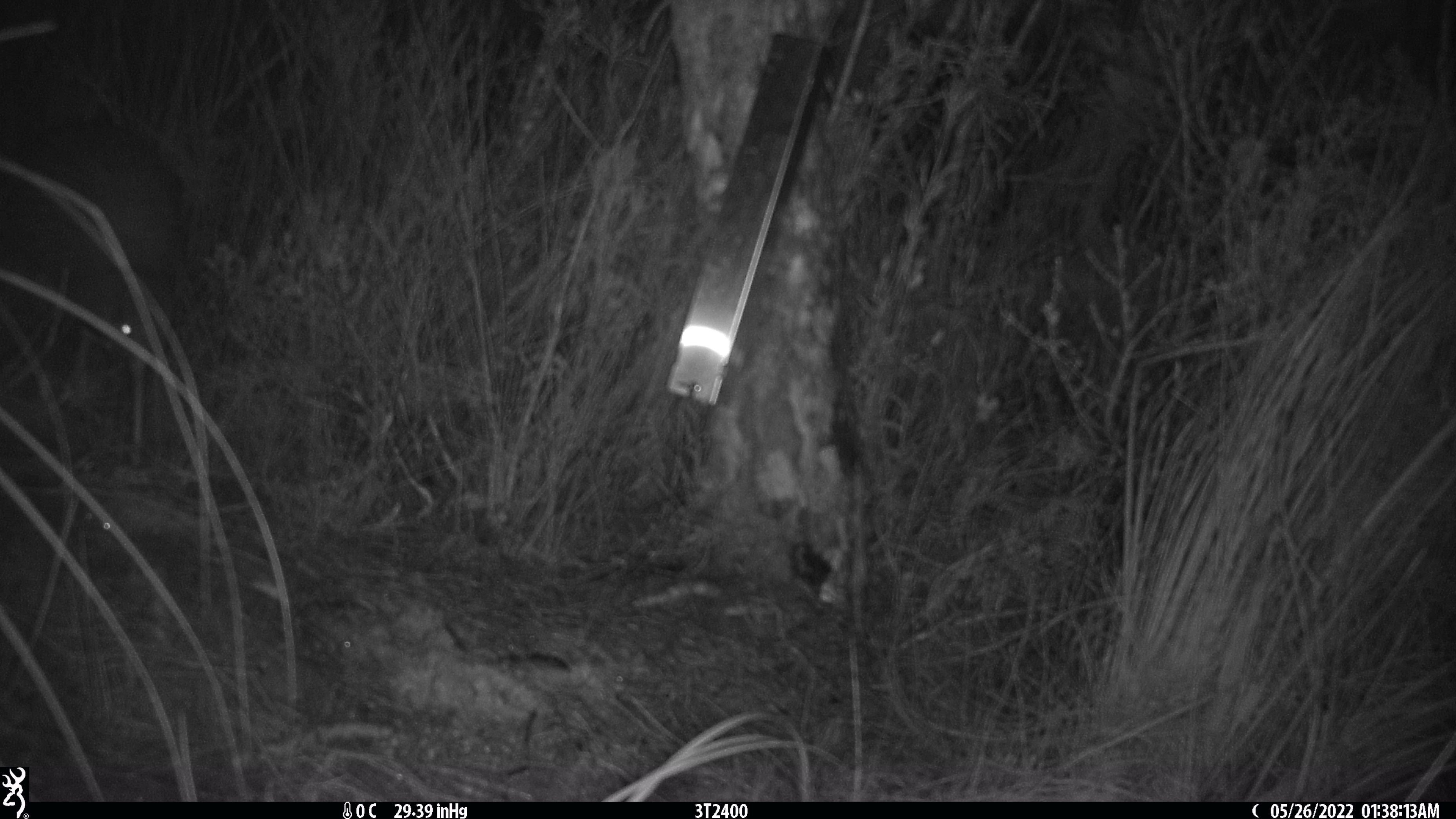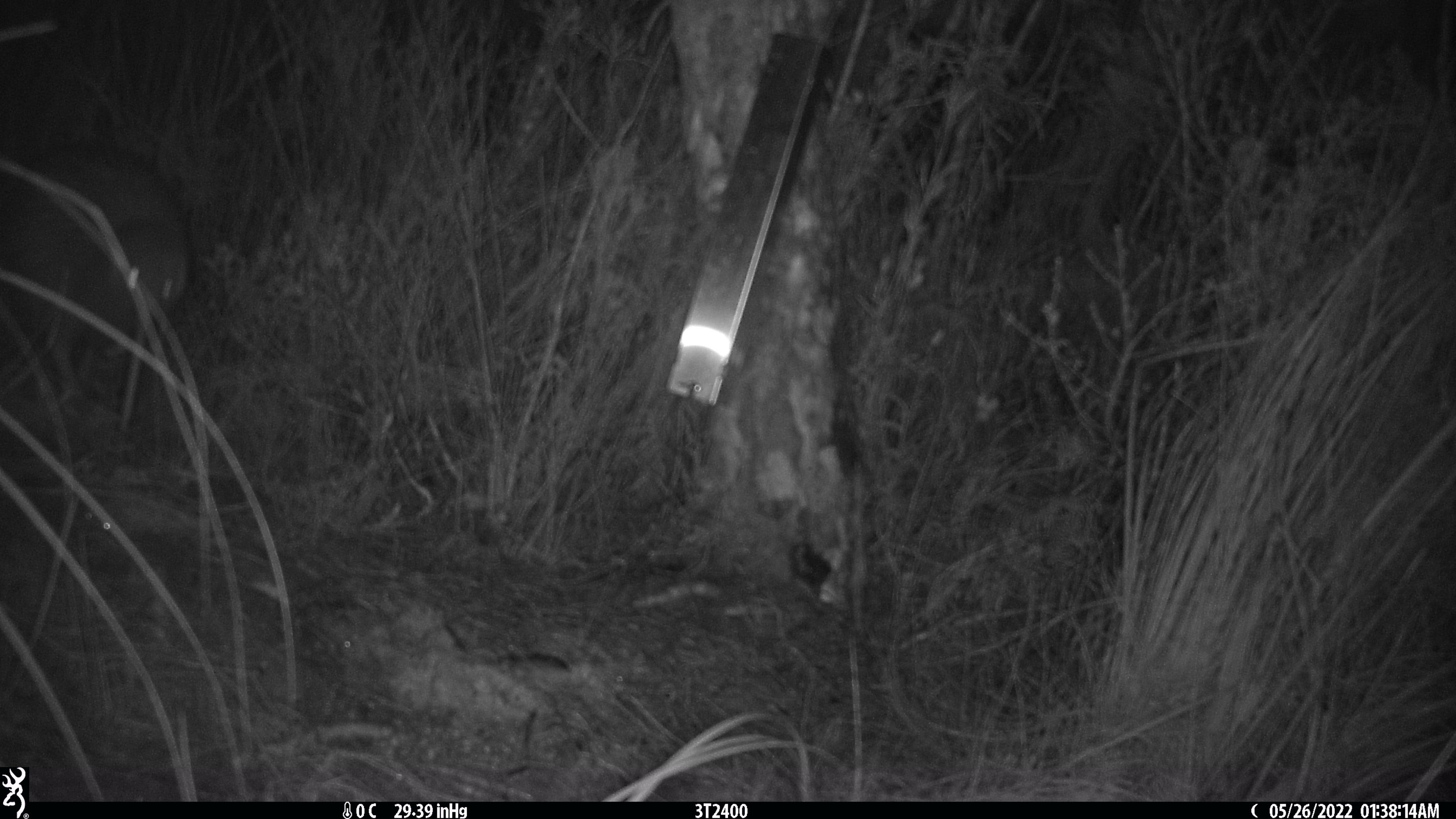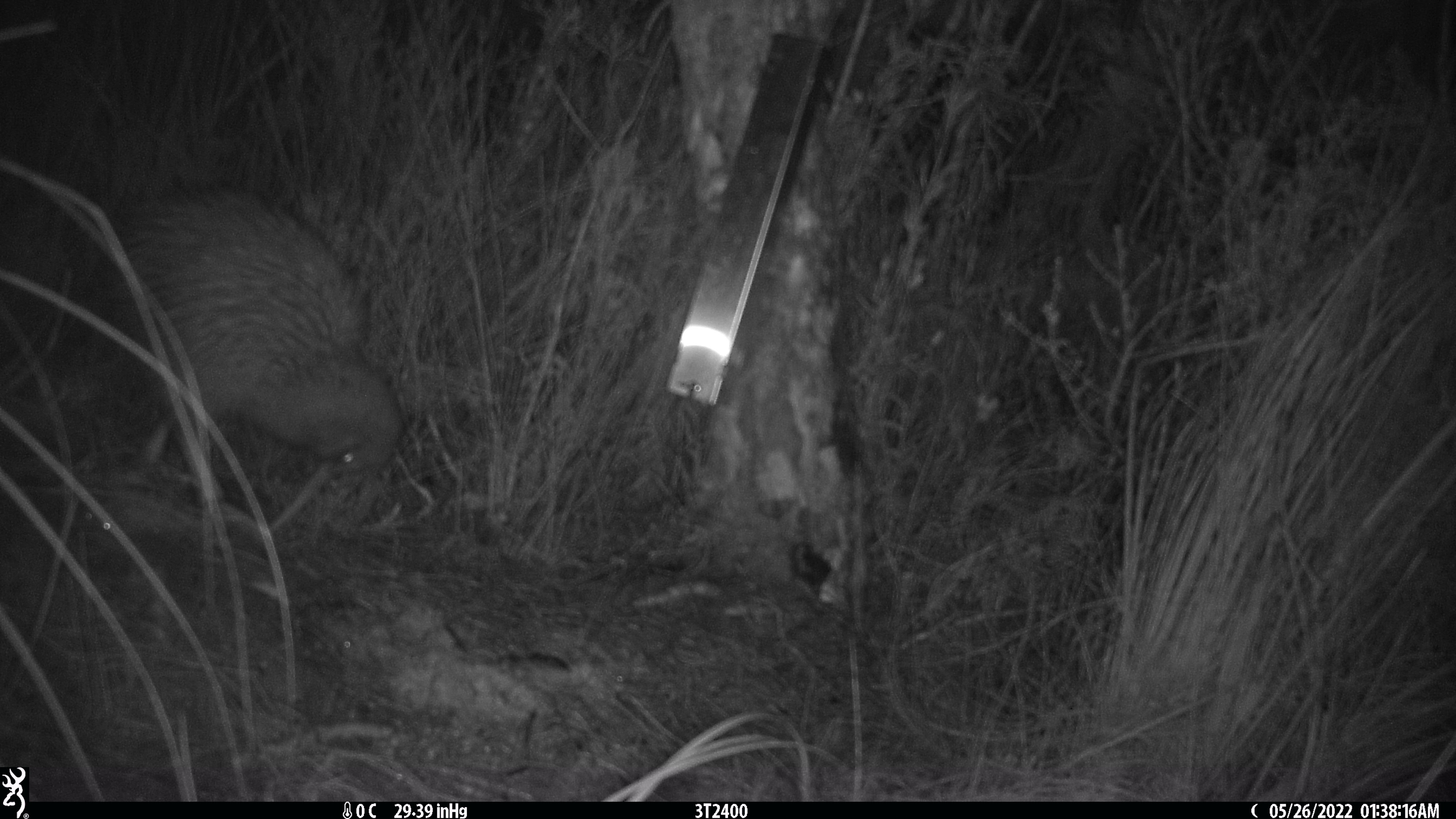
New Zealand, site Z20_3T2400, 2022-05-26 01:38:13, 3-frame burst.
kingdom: Animalia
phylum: Chordata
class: Aves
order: Apterygiformes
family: Apterygidae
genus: Apteryx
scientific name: Apteryx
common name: kiwi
Kiwi (Apteryx).